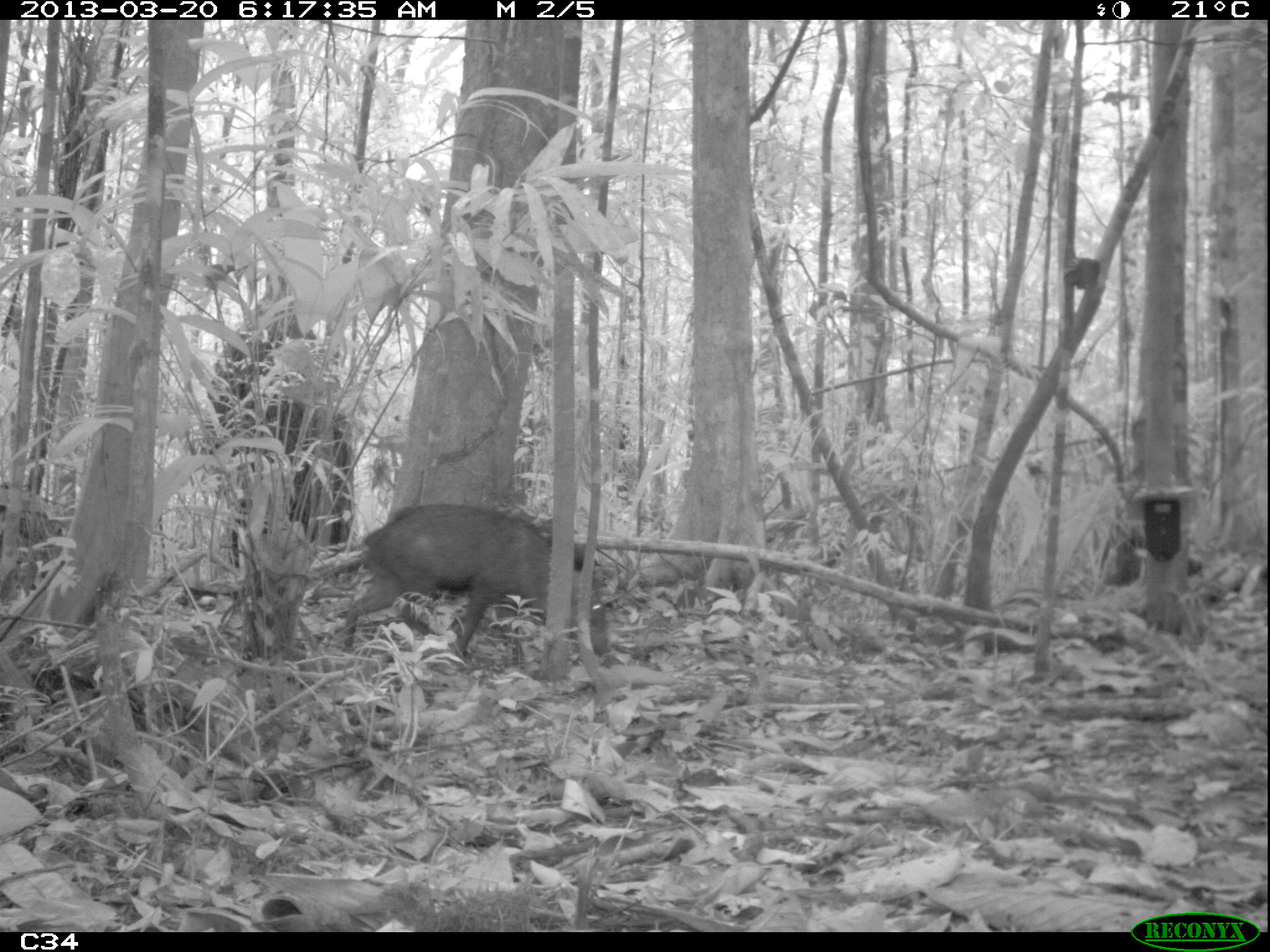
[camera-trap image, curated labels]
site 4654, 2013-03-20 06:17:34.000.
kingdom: Animalia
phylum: Chordata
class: Mammalia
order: Artiodactyla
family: Tayassuidae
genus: Pecari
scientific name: Pecari tajacu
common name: collared peccary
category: tayassu tajacu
Tayassu tajacu (collared peccary) (Pecari tajacu), count 2.